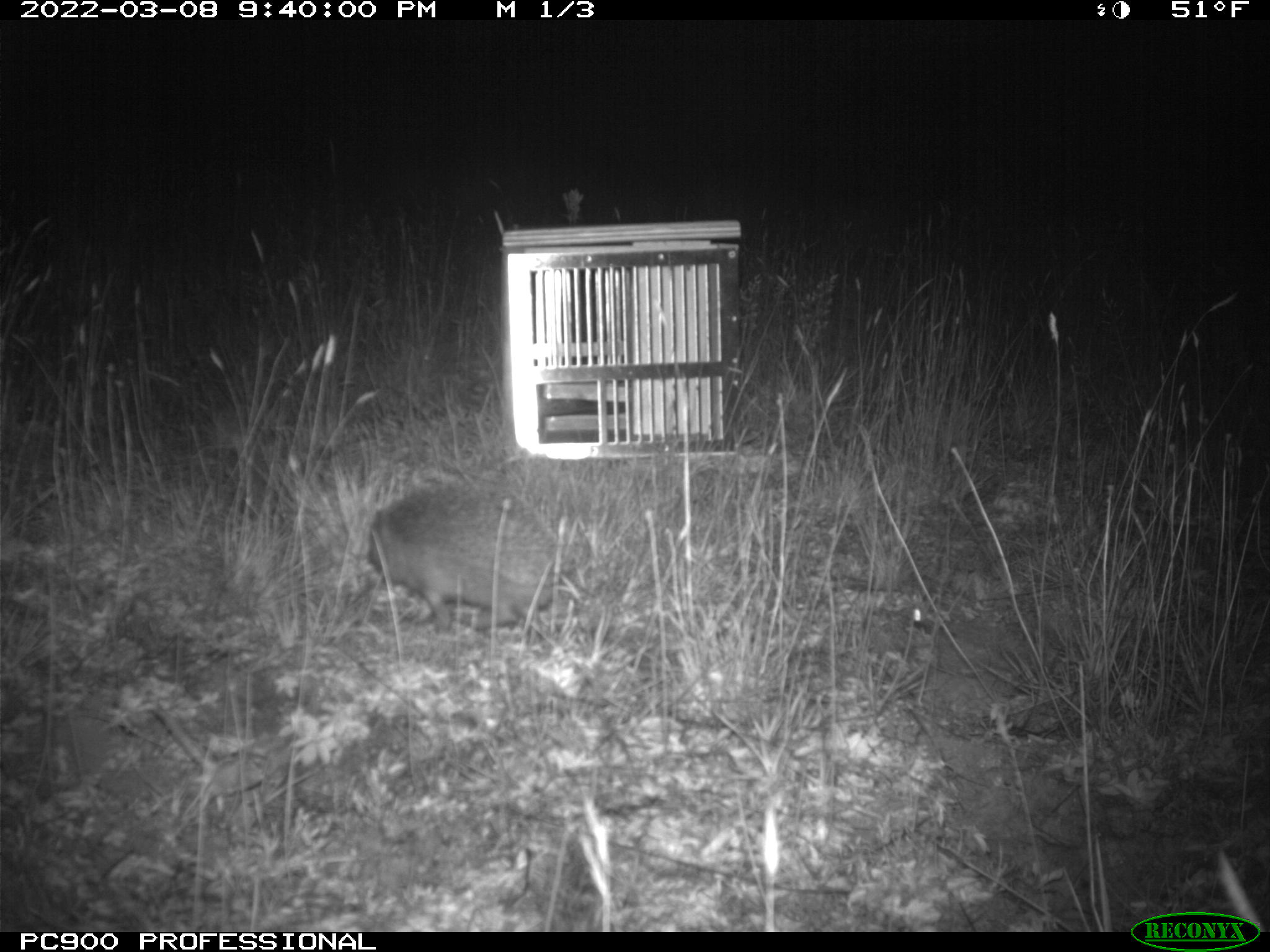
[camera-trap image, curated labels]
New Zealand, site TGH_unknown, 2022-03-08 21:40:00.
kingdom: Animalia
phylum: Chordata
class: Mammalia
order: Eulipotyphla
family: Erinaceidae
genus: Erinaceus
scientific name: Erinaceus europaeus europaeus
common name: european hedgehog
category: hedgehog